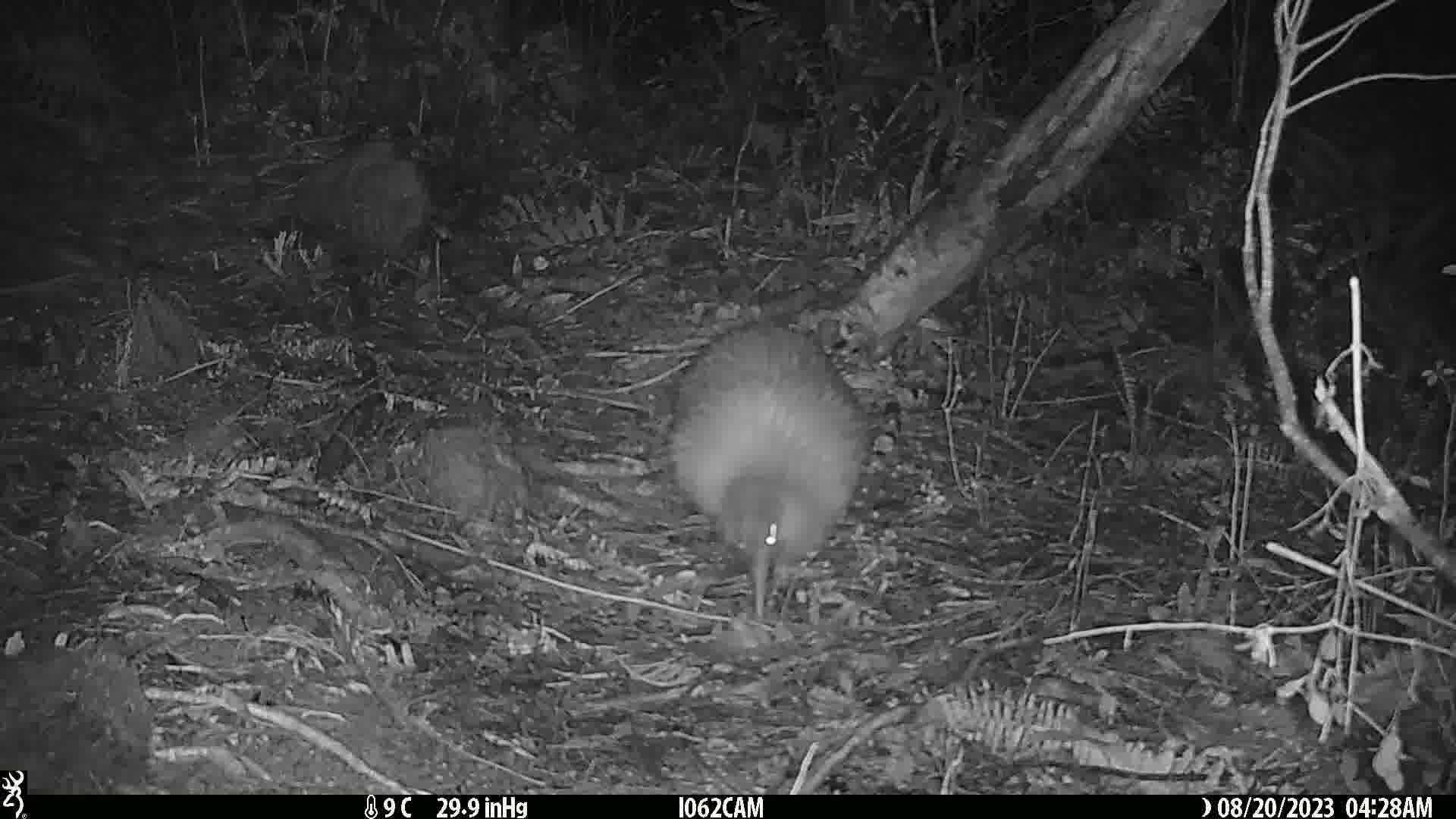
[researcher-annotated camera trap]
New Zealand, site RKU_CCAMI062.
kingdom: Animalia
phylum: Chordata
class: Aves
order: Apterygiformes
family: Apterygidae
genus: Apteryx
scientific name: Apteryx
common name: kiwi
Kiwi (Apteryx).